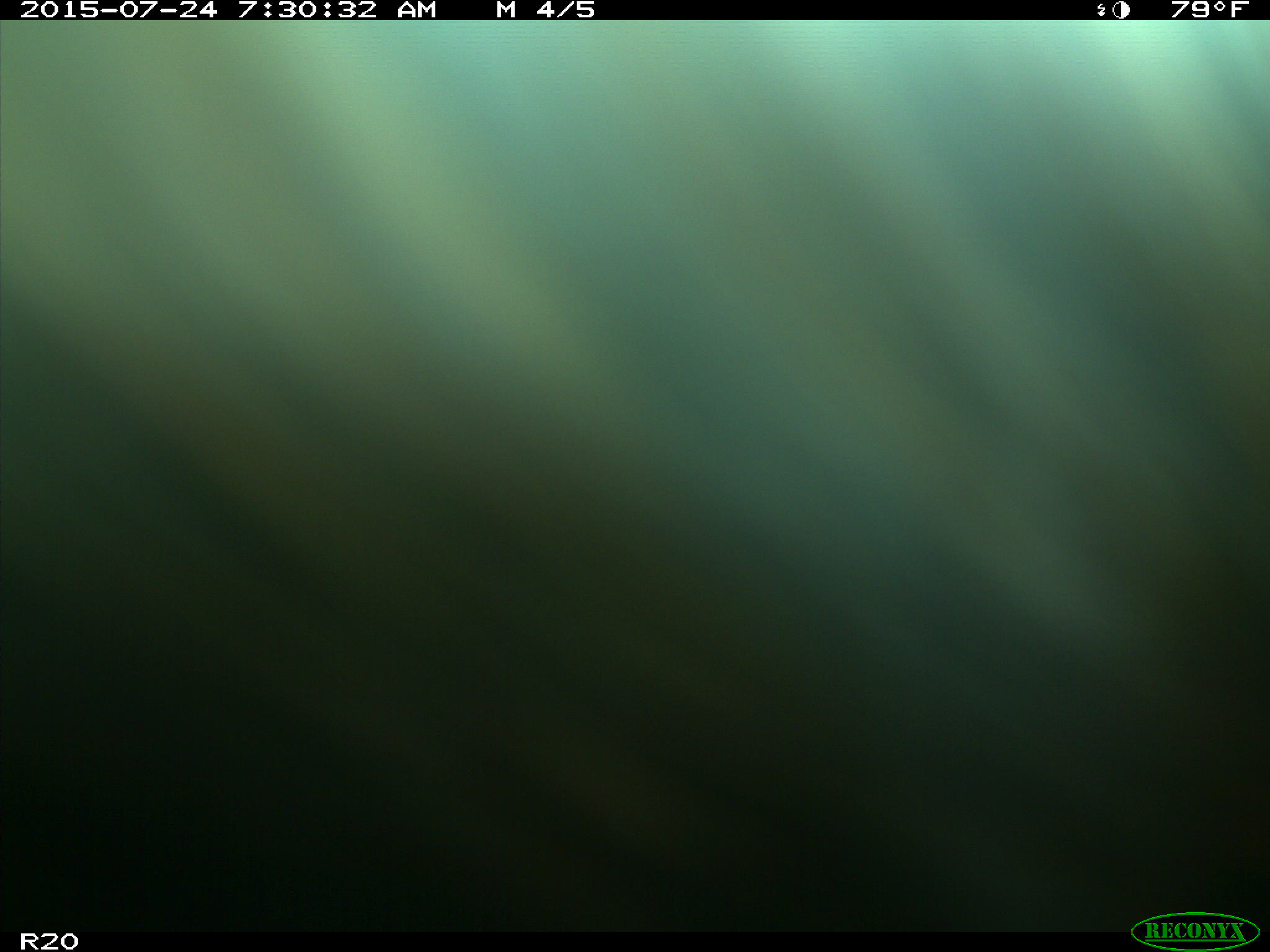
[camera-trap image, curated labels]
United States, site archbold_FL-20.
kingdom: Animalia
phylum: Chordata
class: Mammalia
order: Artiodactyla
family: Bovidae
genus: Bos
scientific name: Bos taurus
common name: domestic cow